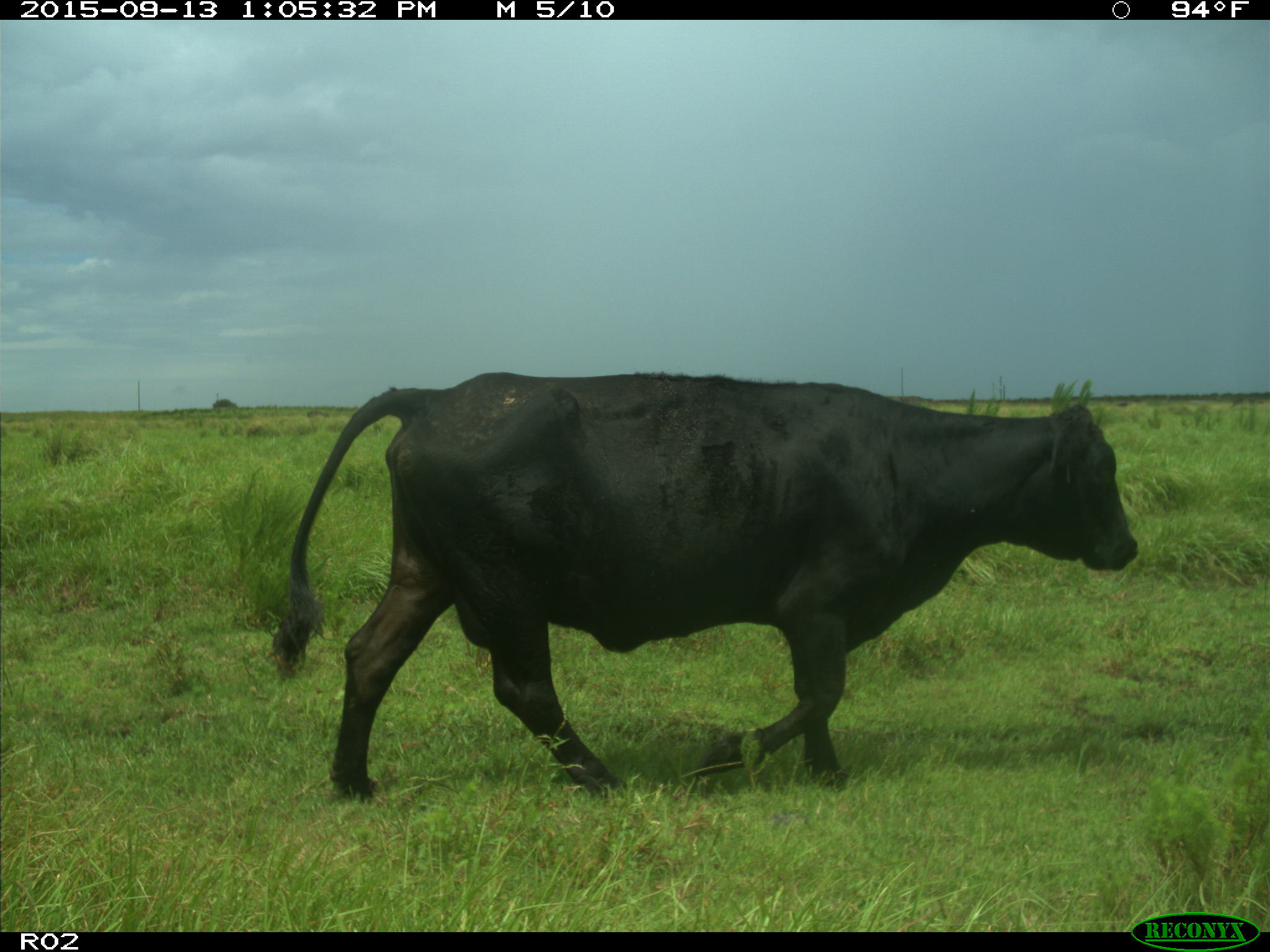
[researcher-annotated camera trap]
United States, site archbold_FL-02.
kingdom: Animalia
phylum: Chordata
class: Mammalia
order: Artiodactyla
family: Bovidae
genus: Bos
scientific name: Bos taurus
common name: domestic cow